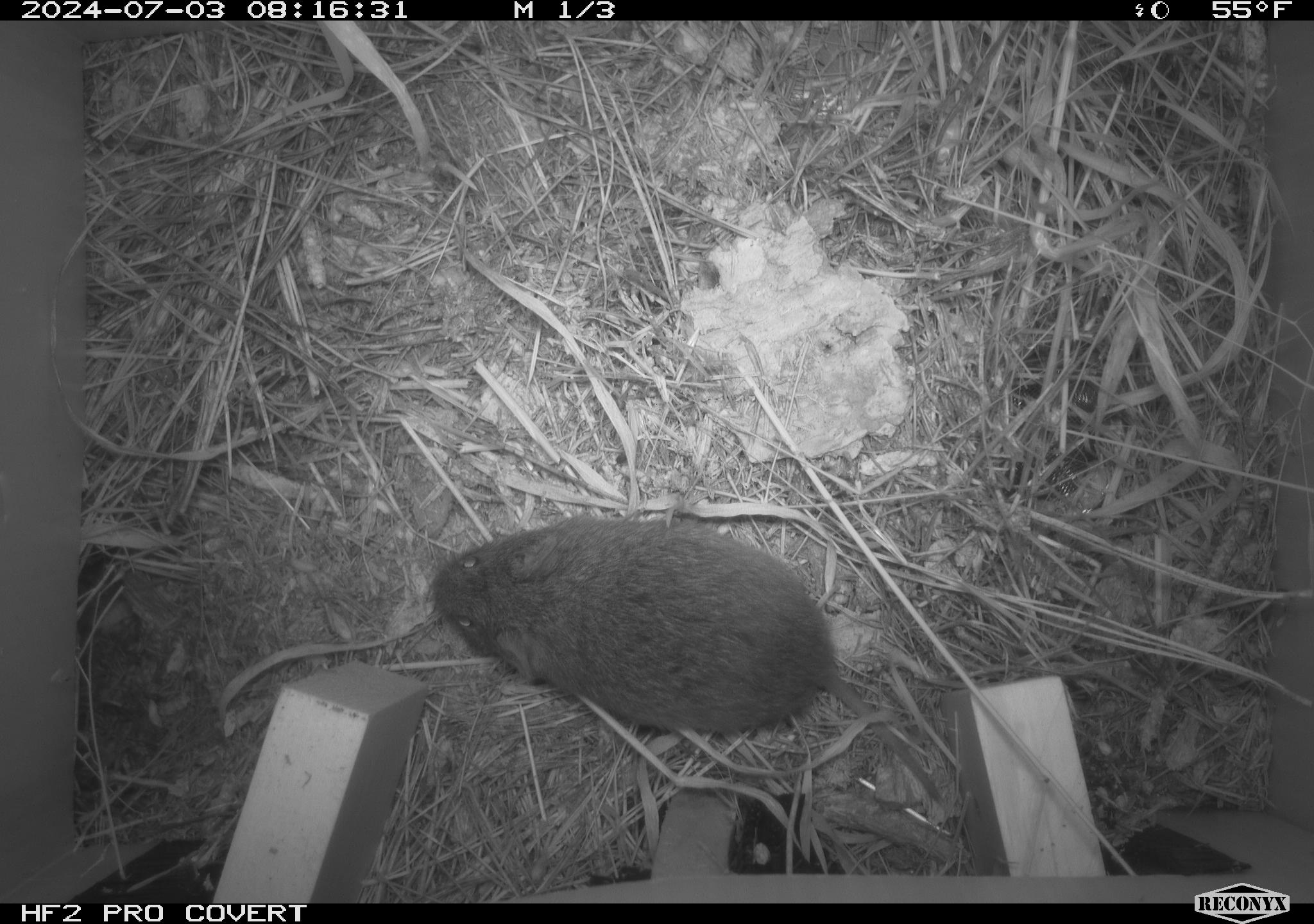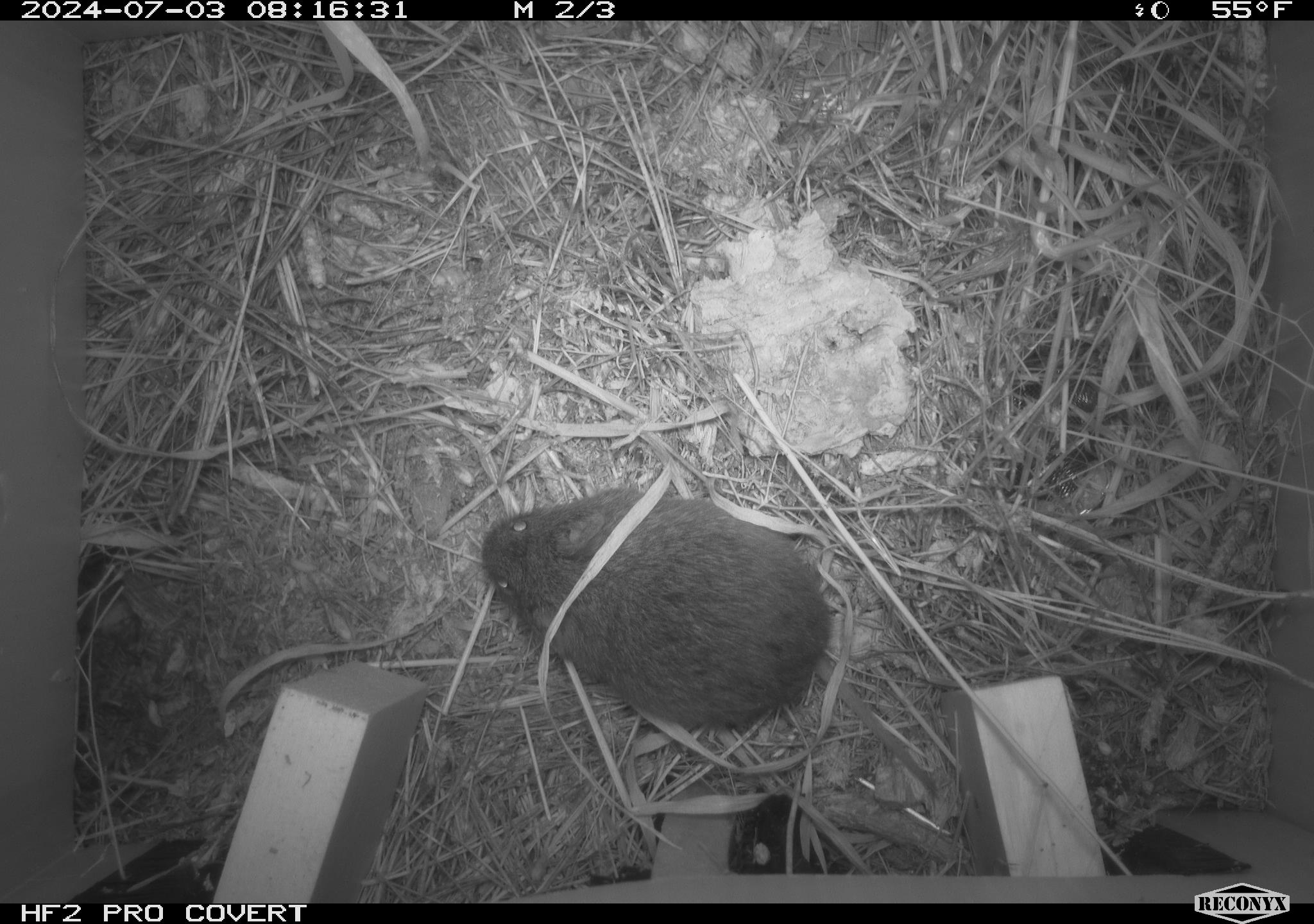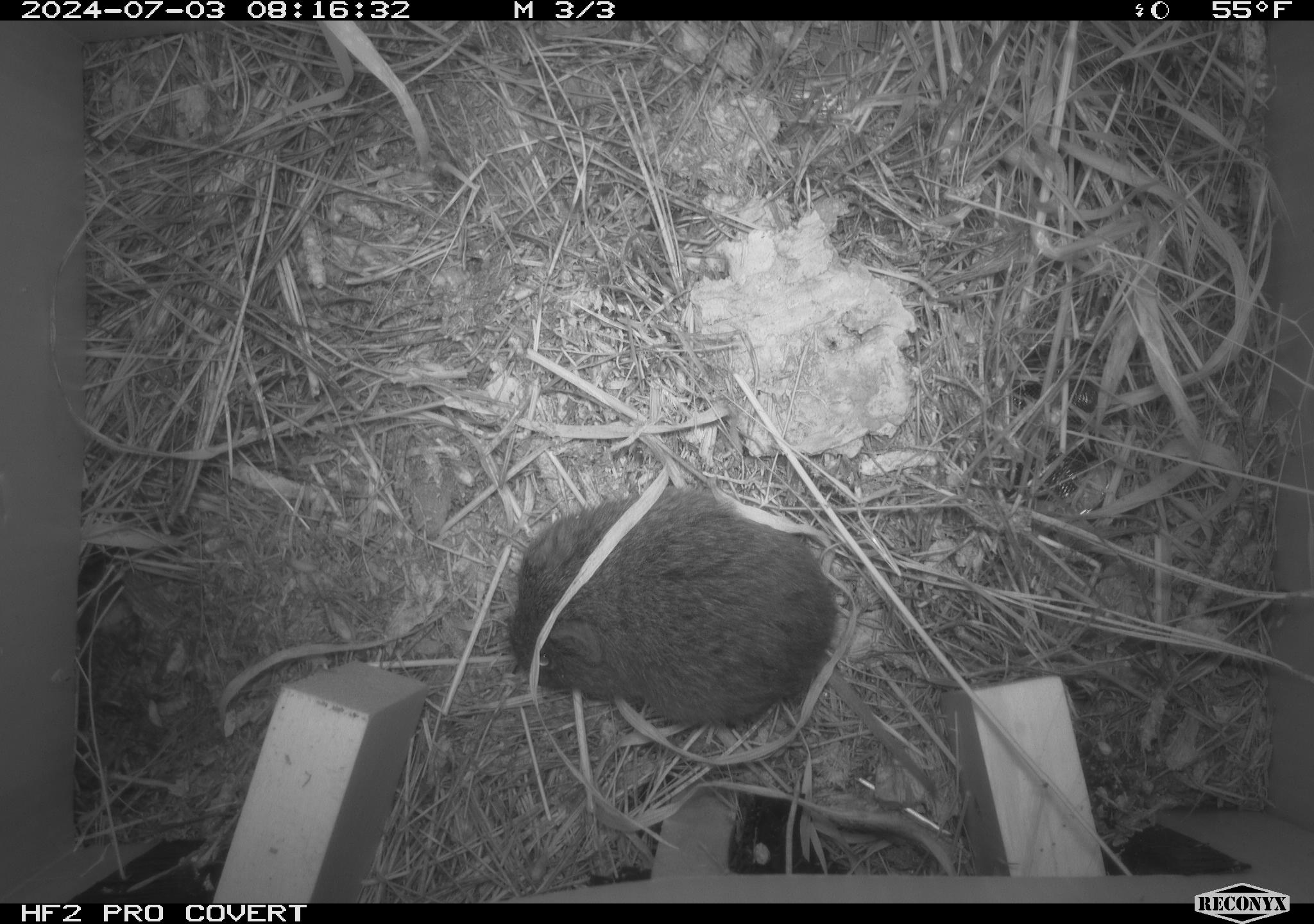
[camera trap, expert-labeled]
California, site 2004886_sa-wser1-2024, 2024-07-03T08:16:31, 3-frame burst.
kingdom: Animalia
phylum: Chordata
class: Mammalia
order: Rodentia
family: Cricetidae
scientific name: Arvicolinae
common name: voles, lemmings, and muskrats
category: arvicolinae subfamily